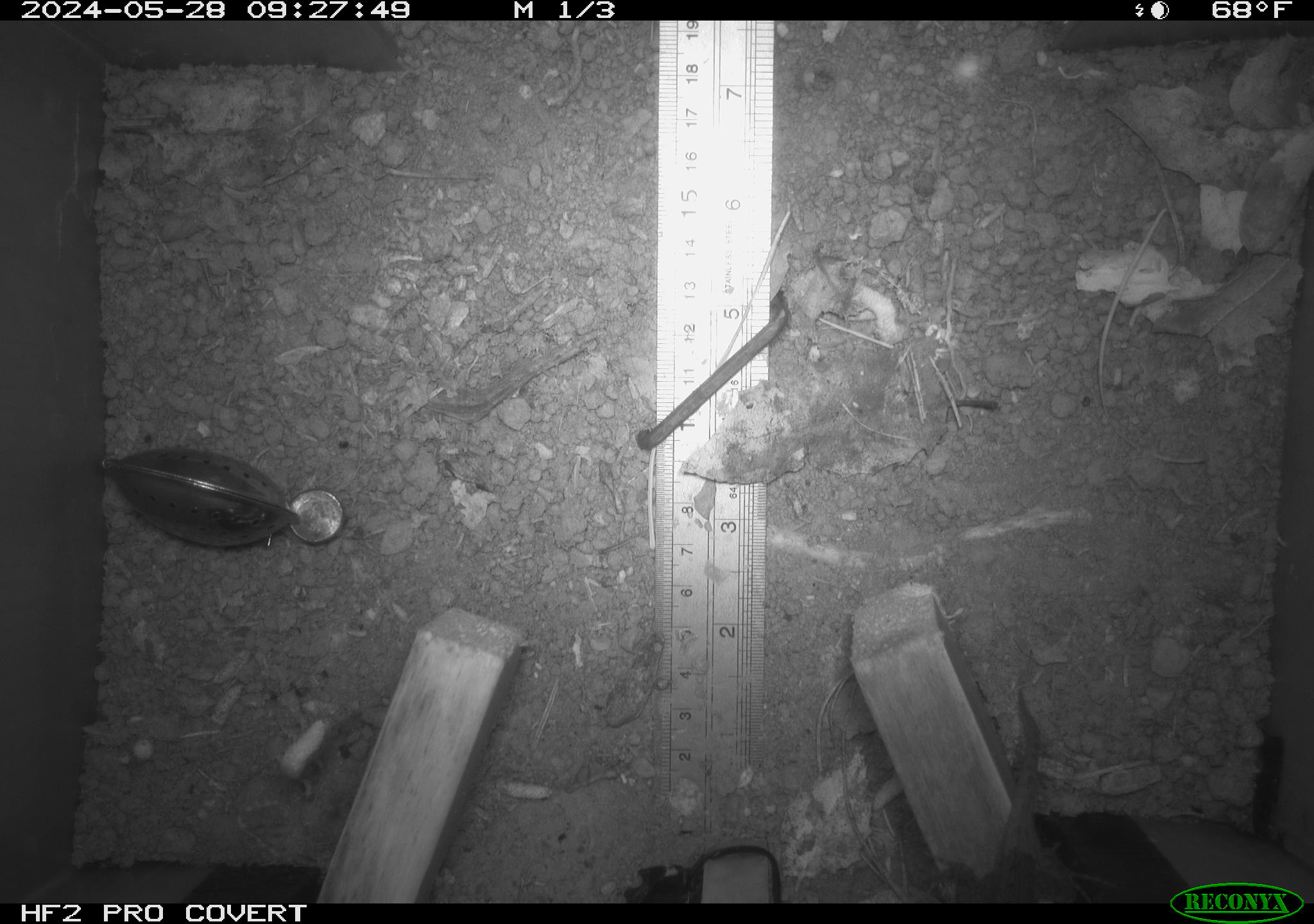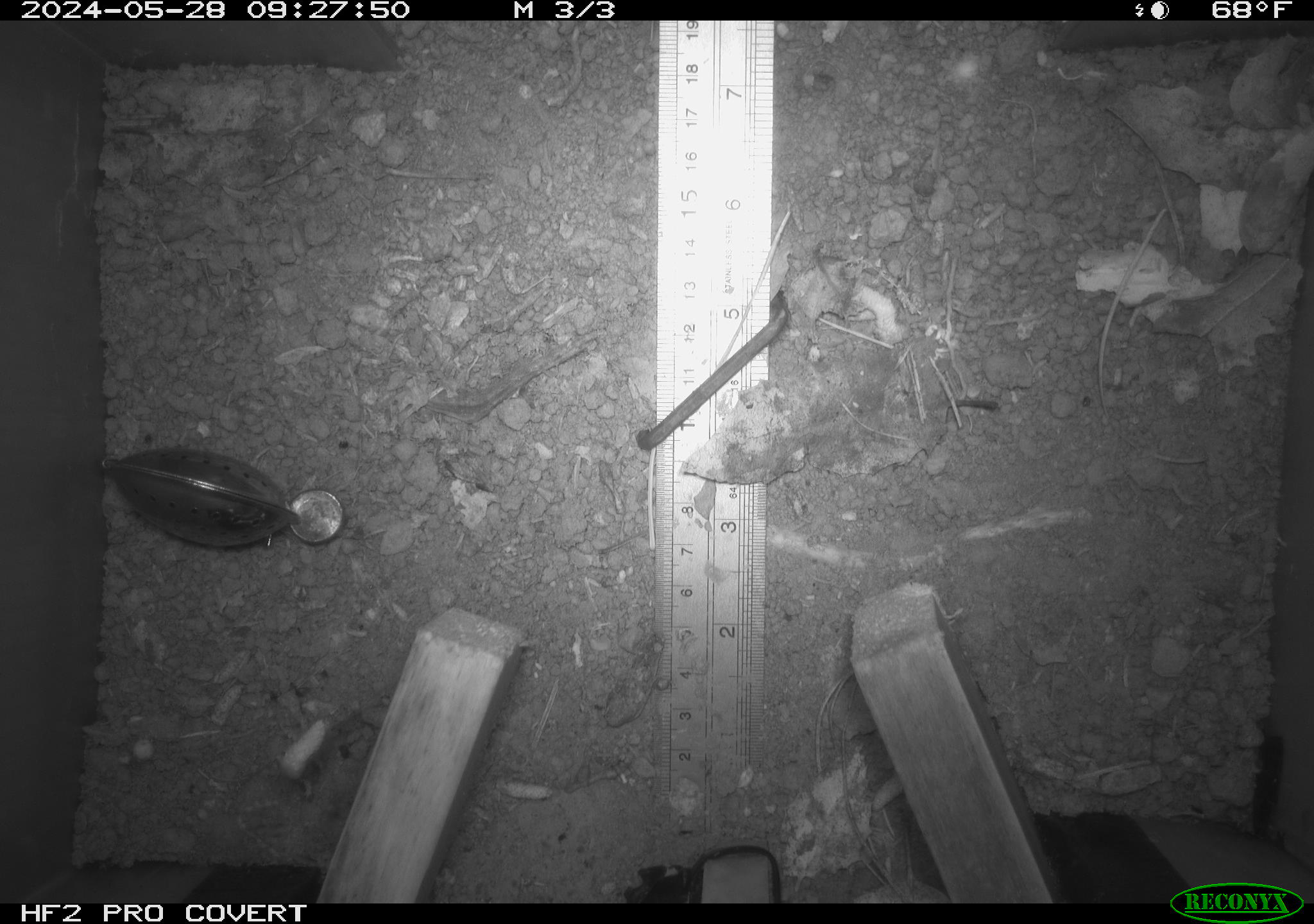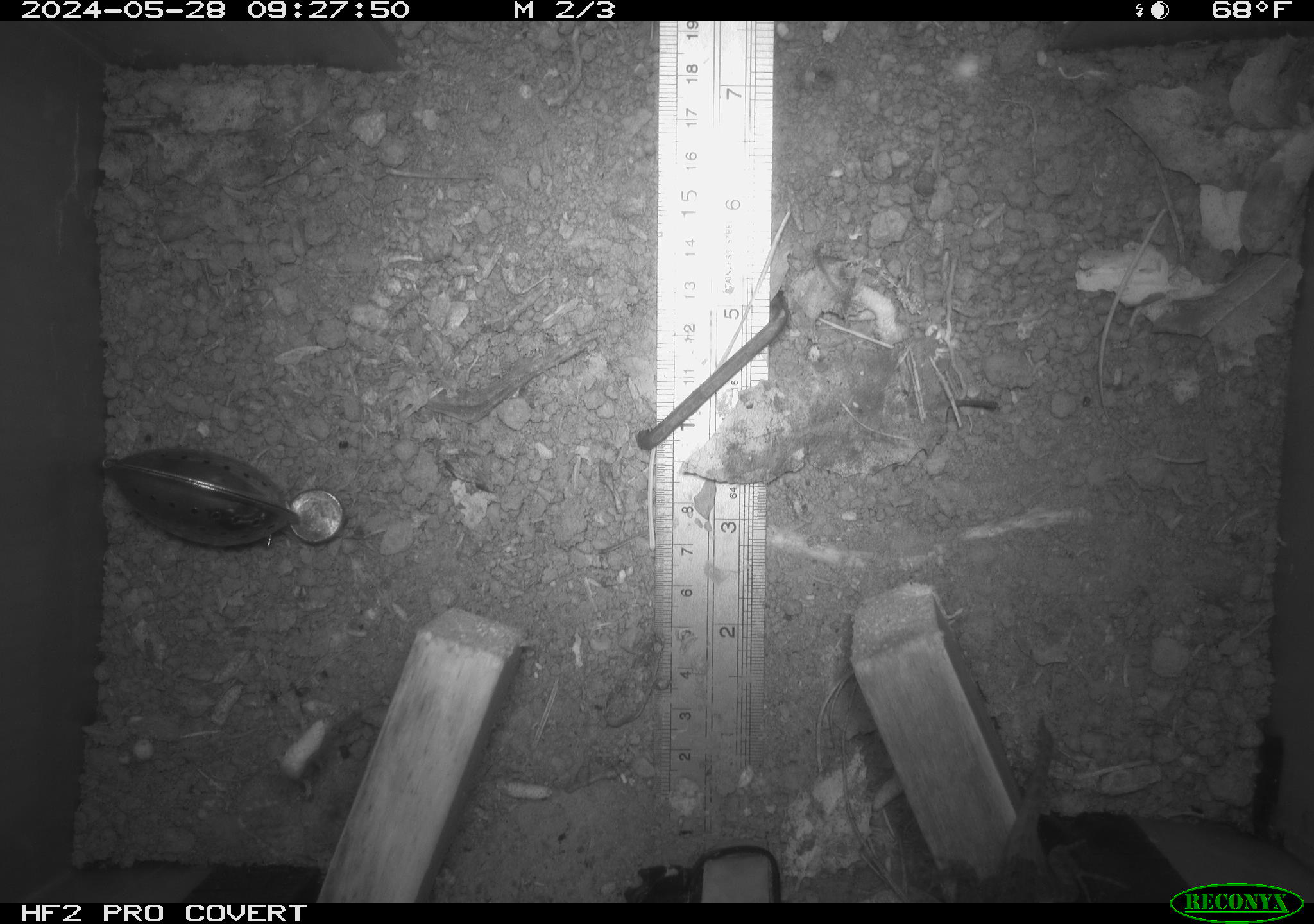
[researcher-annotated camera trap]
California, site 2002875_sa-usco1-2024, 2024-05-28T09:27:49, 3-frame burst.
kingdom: Animalia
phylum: Chordata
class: Reptilia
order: Squamata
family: Phrynosomatidae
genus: Sceloporus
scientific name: Sceloporus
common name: spiny lizards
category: sceloporus species